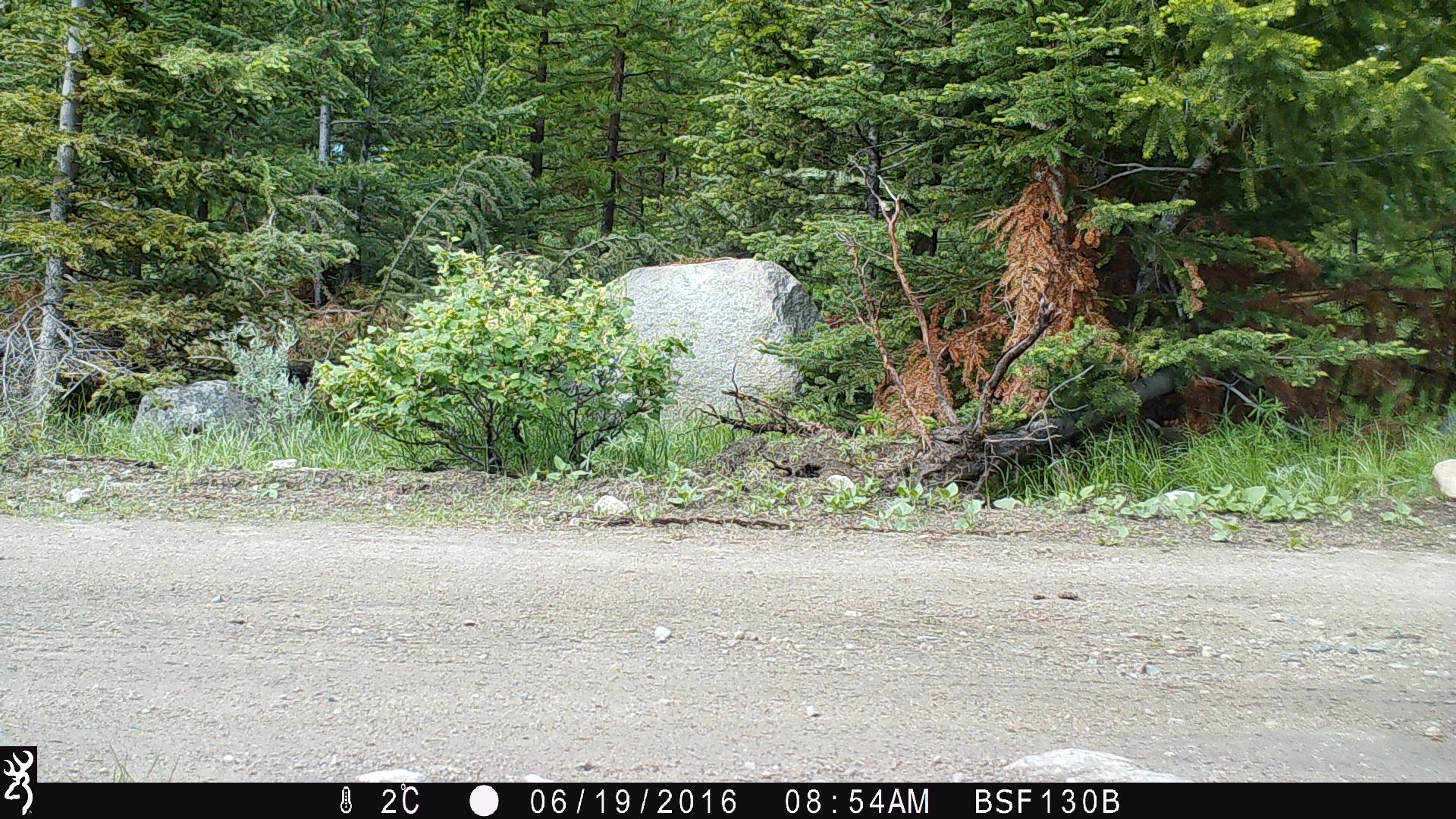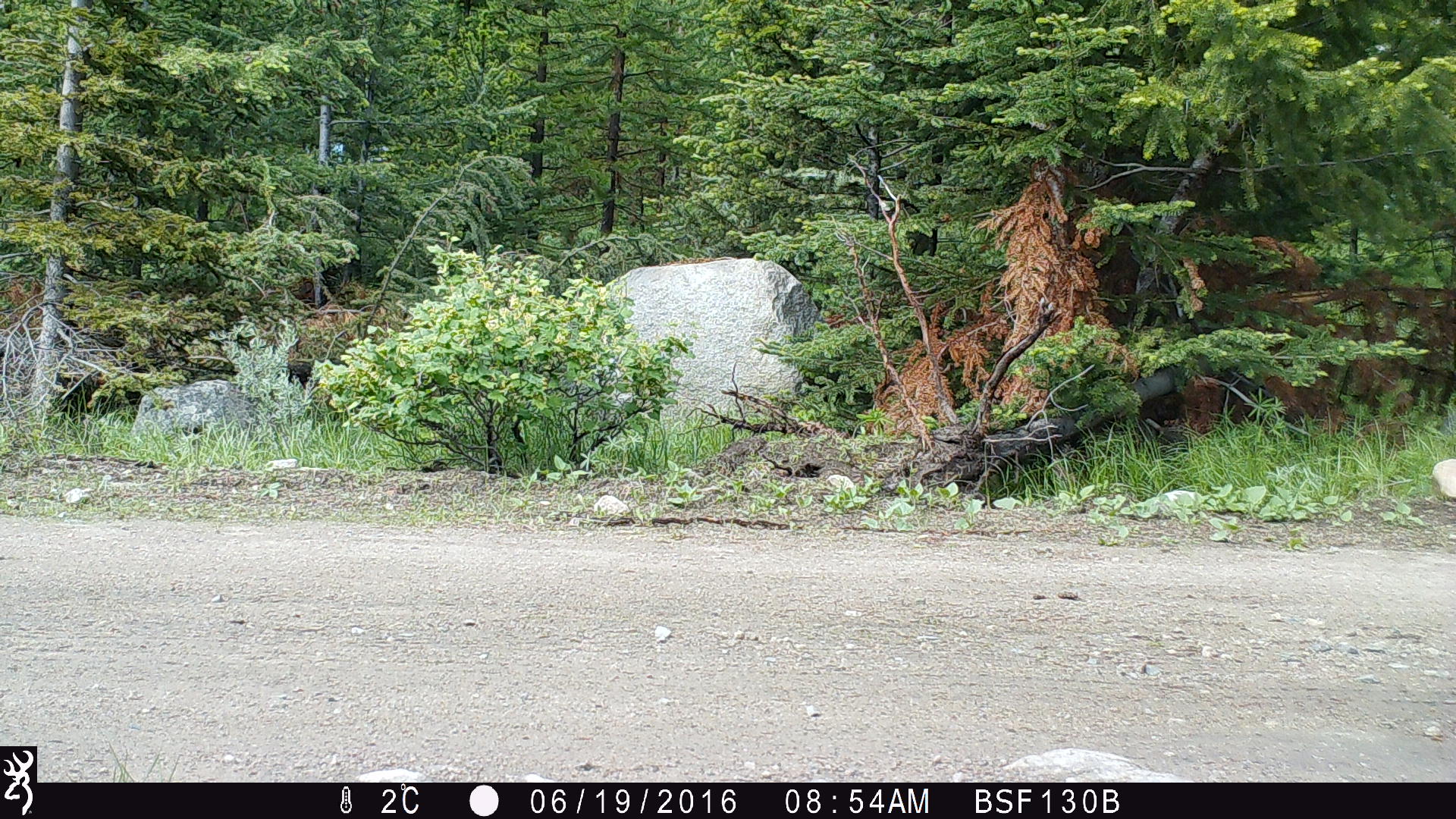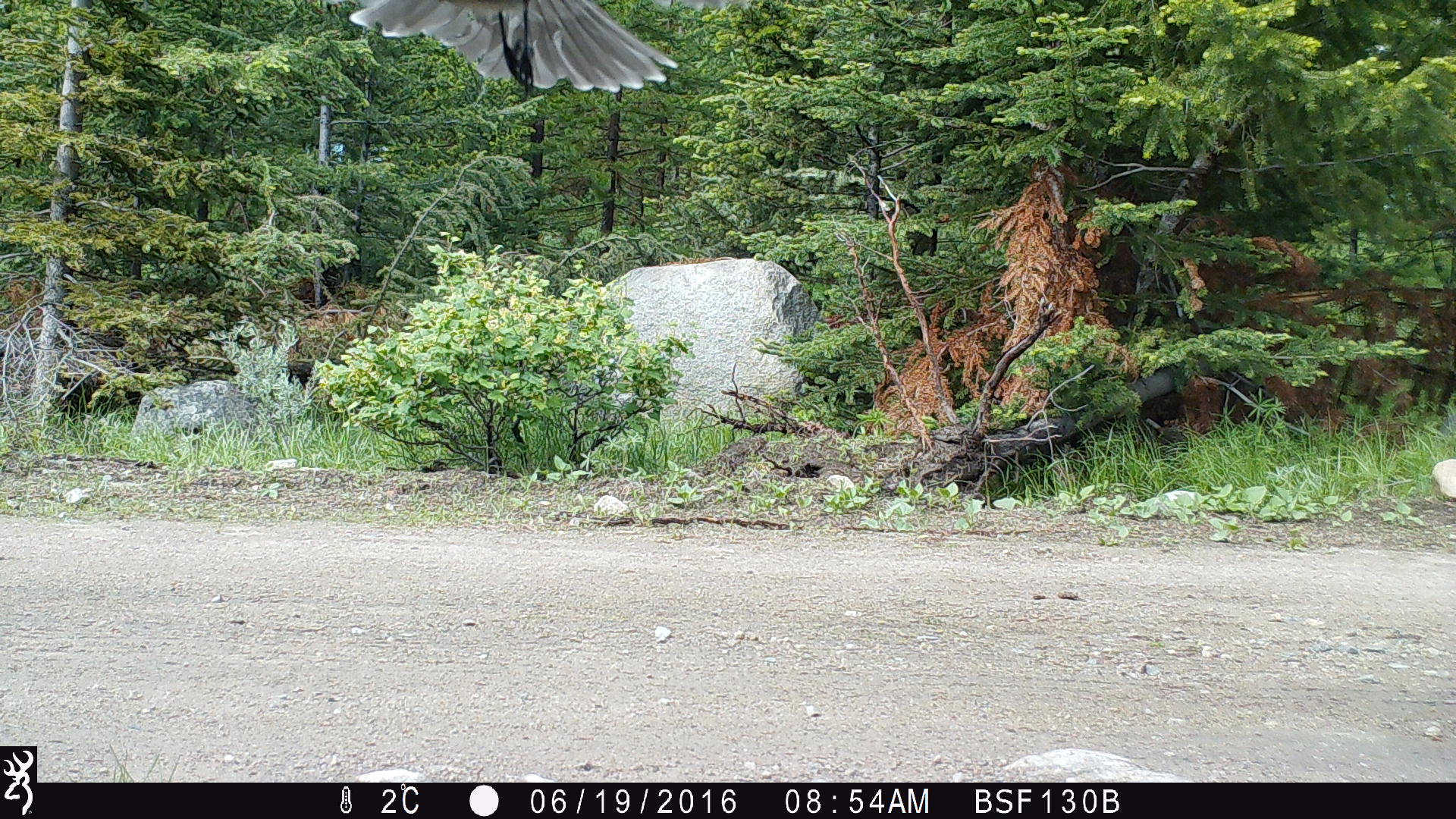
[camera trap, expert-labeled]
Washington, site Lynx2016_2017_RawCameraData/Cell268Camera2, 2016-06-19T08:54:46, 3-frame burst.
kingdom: Animalia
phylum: Chordata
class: Aves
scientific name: Aves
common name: birds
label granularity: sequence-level